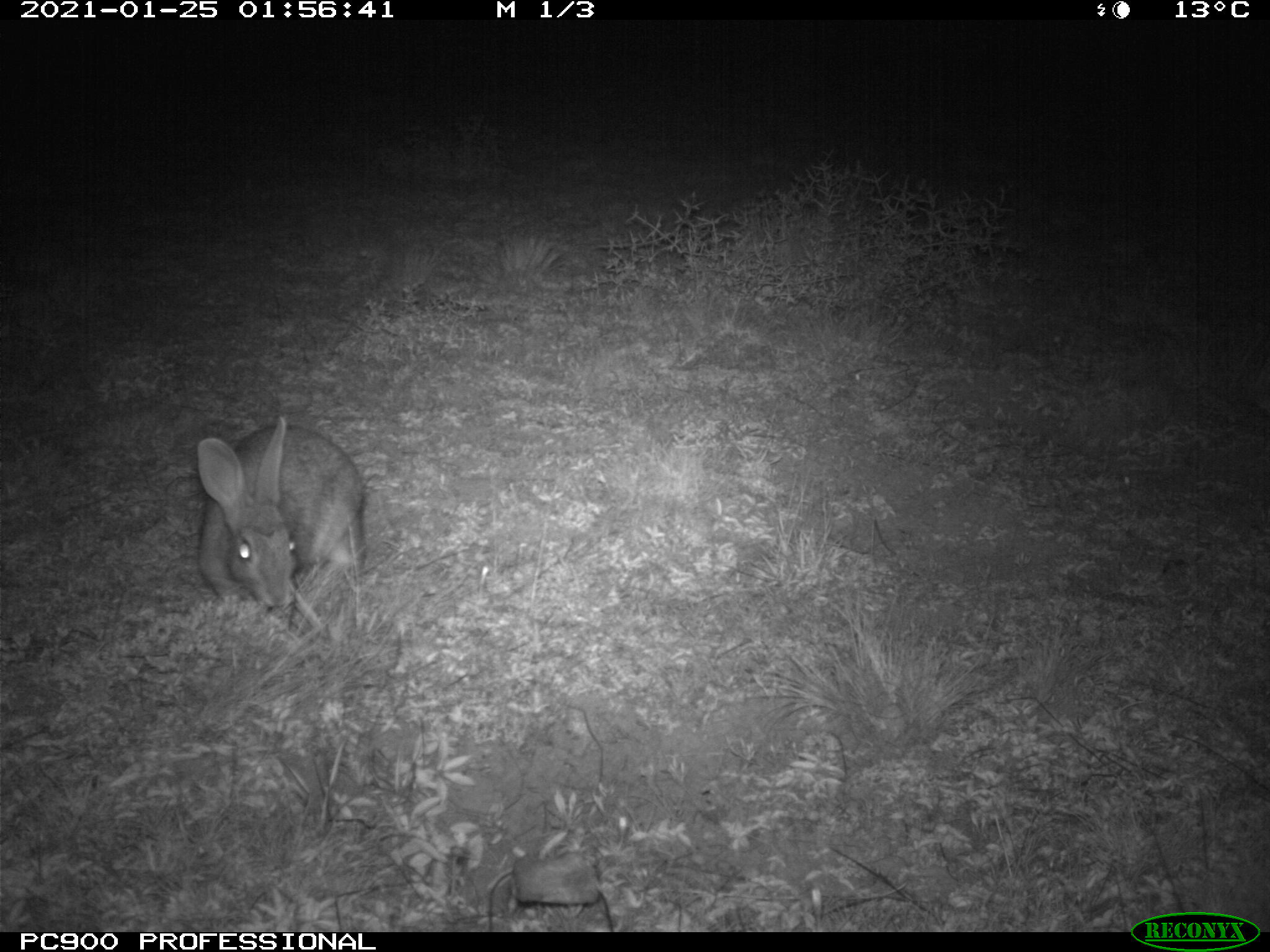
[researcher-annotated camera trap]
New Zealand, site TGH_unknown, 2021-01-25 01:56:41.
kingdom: Animalia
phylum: Chordata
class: Mammalia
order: Lagomorpha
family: Leporidae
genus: Oryctolagus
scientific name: Oryctolagus cuniculus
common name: european rabbit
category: rabbit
Rabbit (european rabbit) (Oryctolagus cuniculus).